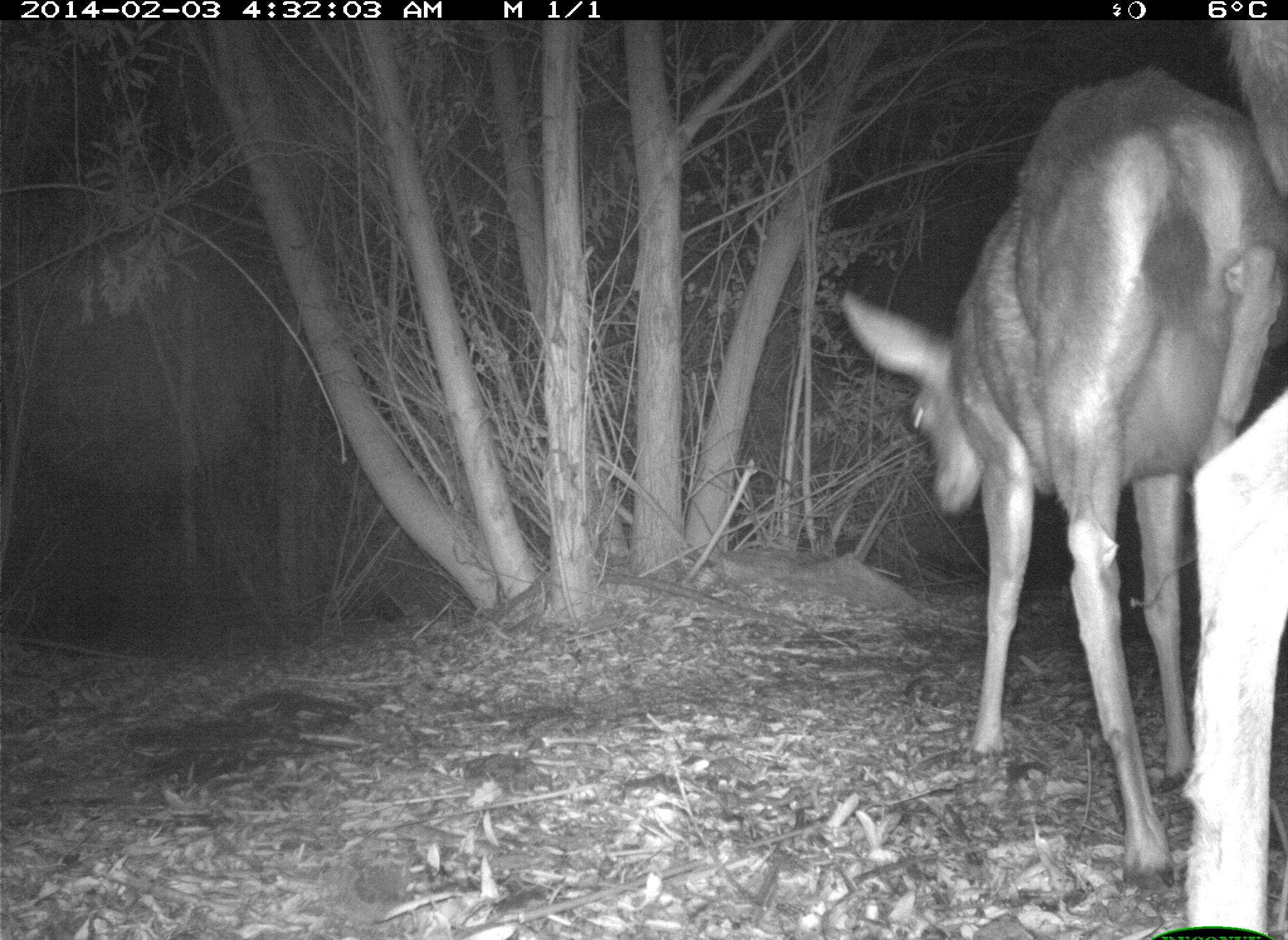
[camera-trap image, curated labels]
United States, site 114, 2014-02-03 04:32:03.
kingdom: Animalia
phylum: Chordata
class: Mammalia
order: Artiodactyla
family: Cervidae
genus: Odocoileus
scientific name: Odocoileus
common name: deer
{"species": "deer (Odocoileus)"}